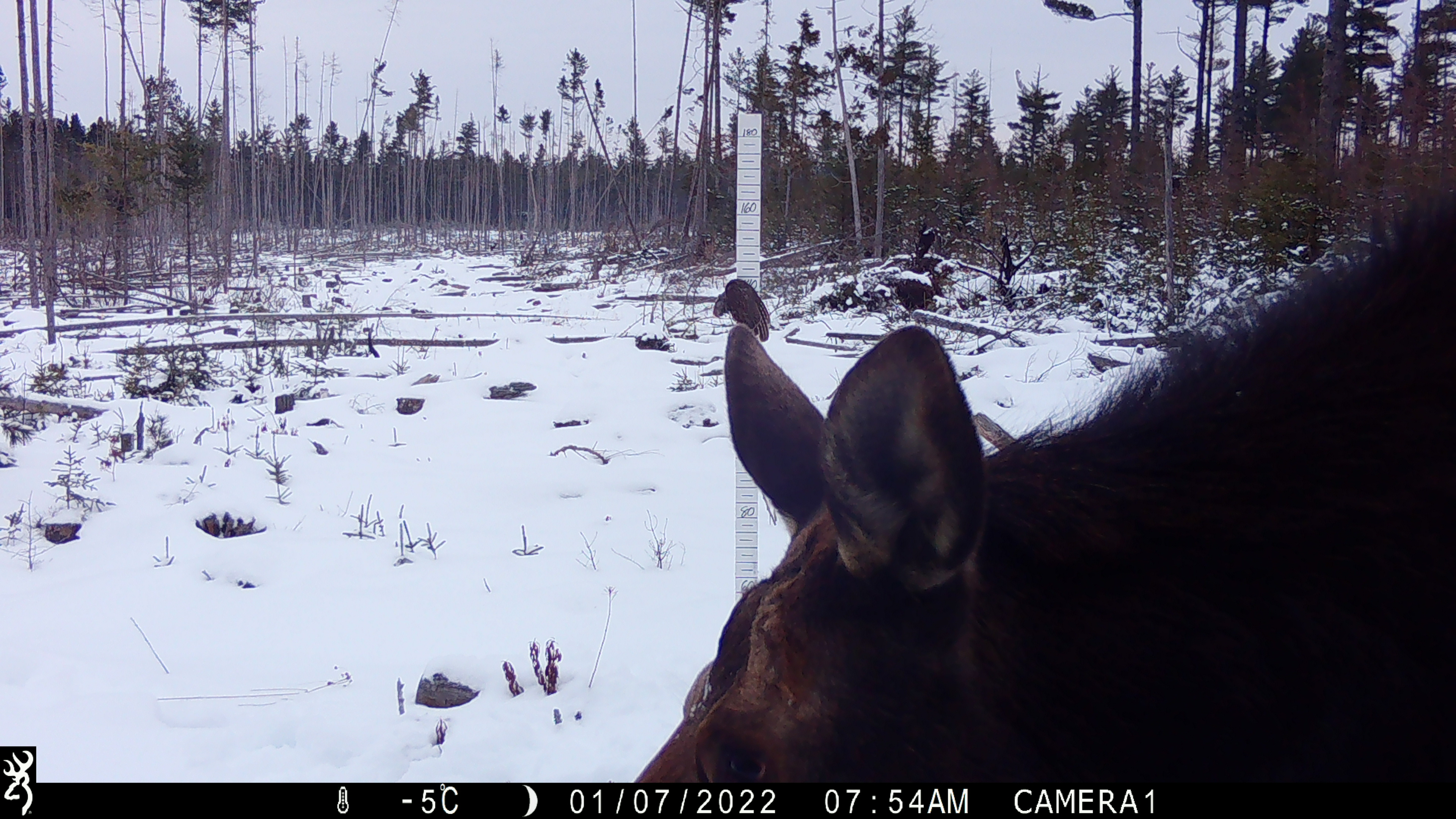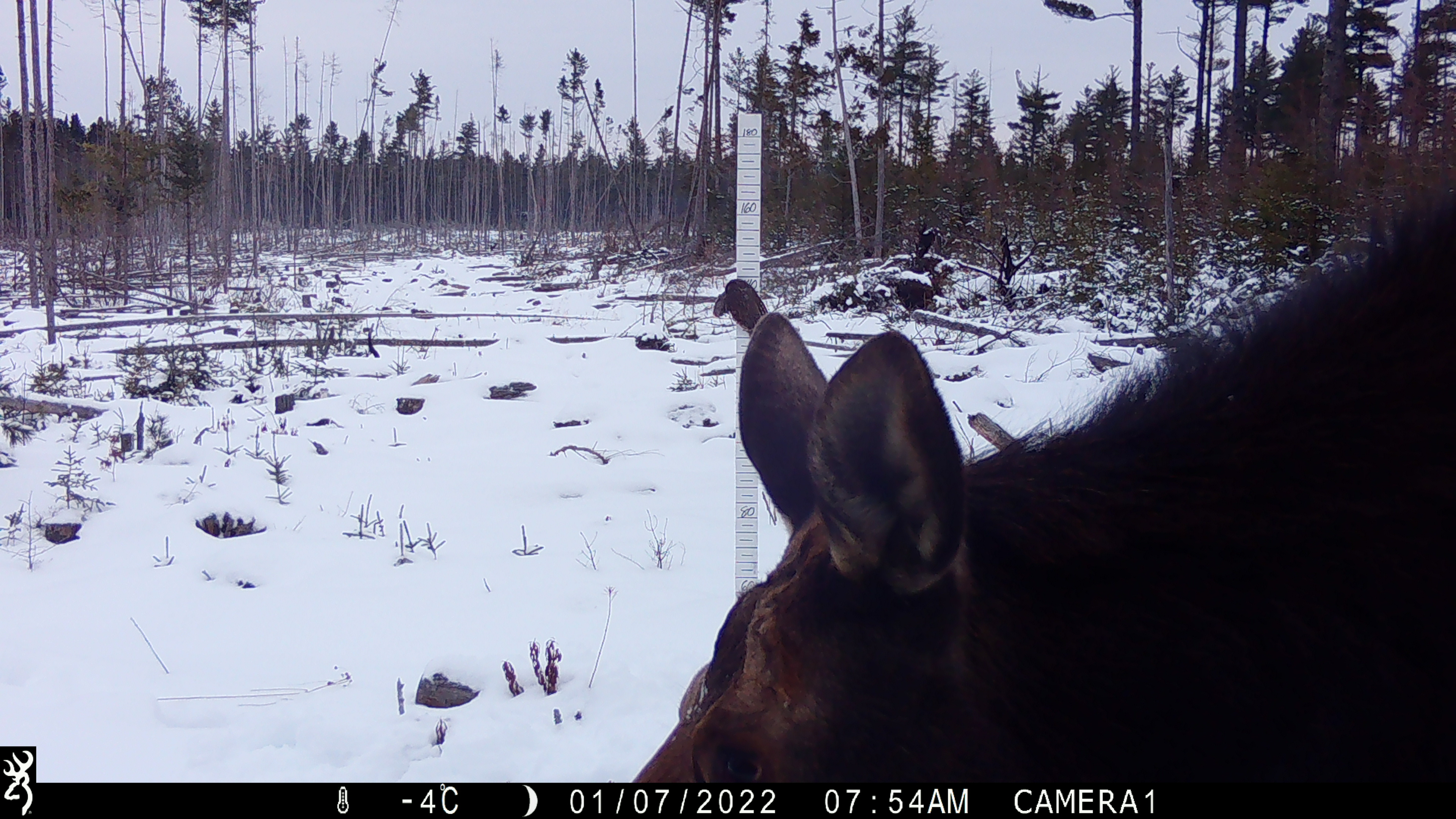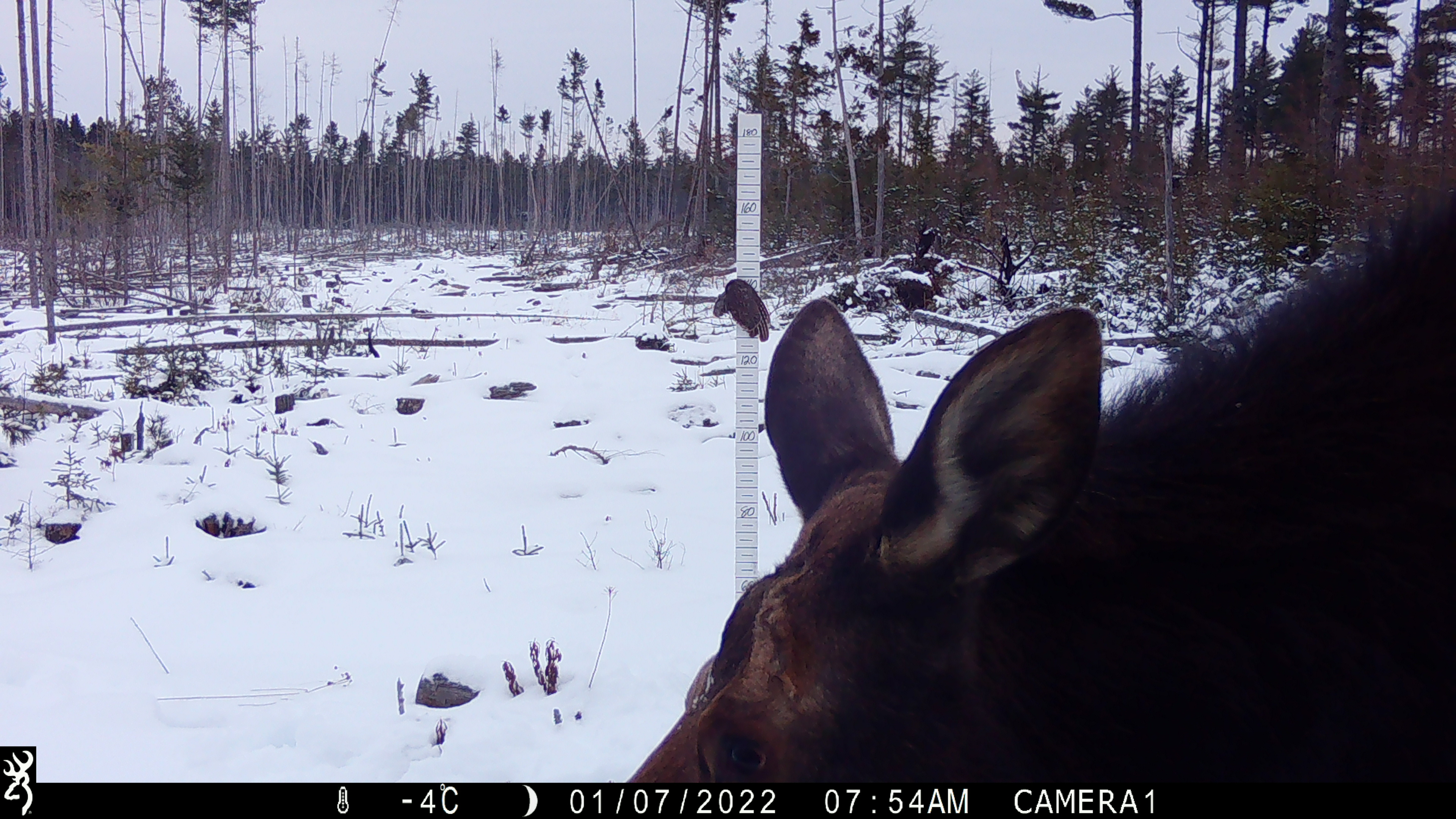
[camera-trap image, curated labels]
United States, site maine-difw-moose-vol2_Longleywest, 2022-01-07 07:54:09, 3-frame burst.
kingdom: Animalia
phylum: Chordata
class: Mammalia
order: Artiodactyla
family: Cervidae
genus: Alces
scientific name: Alces alces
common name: moose